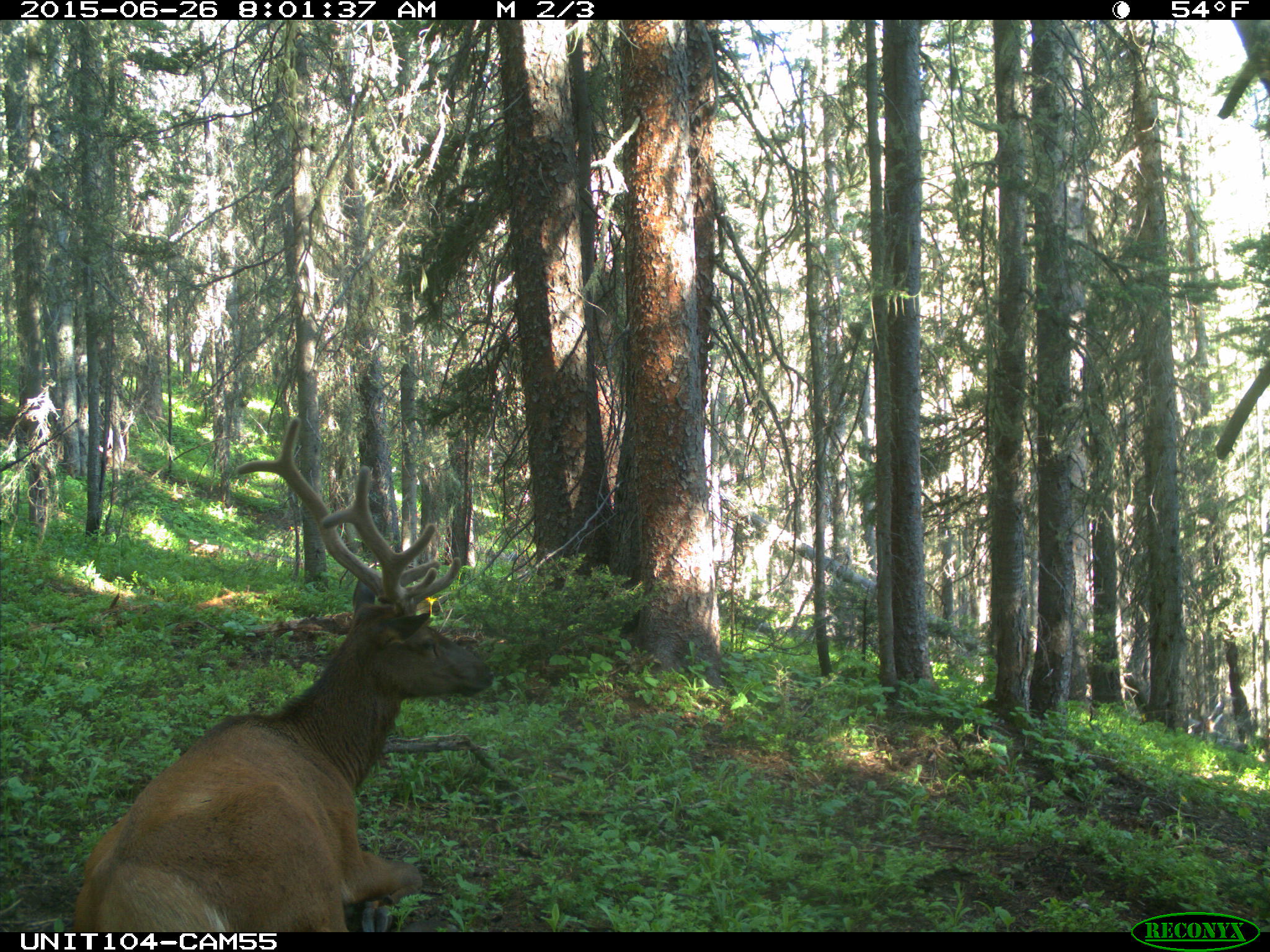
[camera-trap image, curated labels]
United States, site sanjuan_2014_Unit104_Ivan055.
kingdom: Animalia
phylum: Chordata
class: Mammalia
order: Artiodactyla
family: Cervidae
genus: Cervus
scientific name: Cervus elaphus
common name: red deer